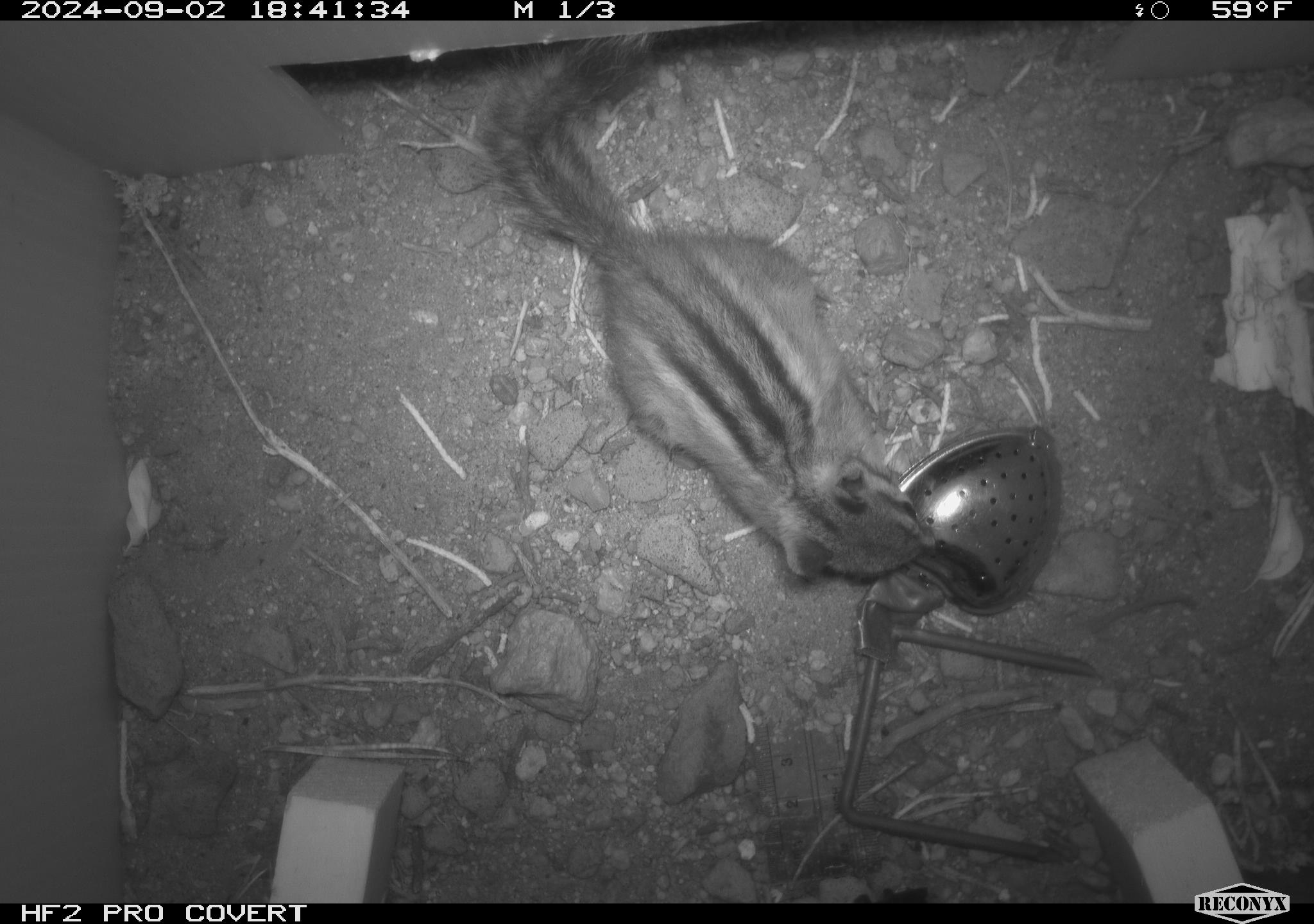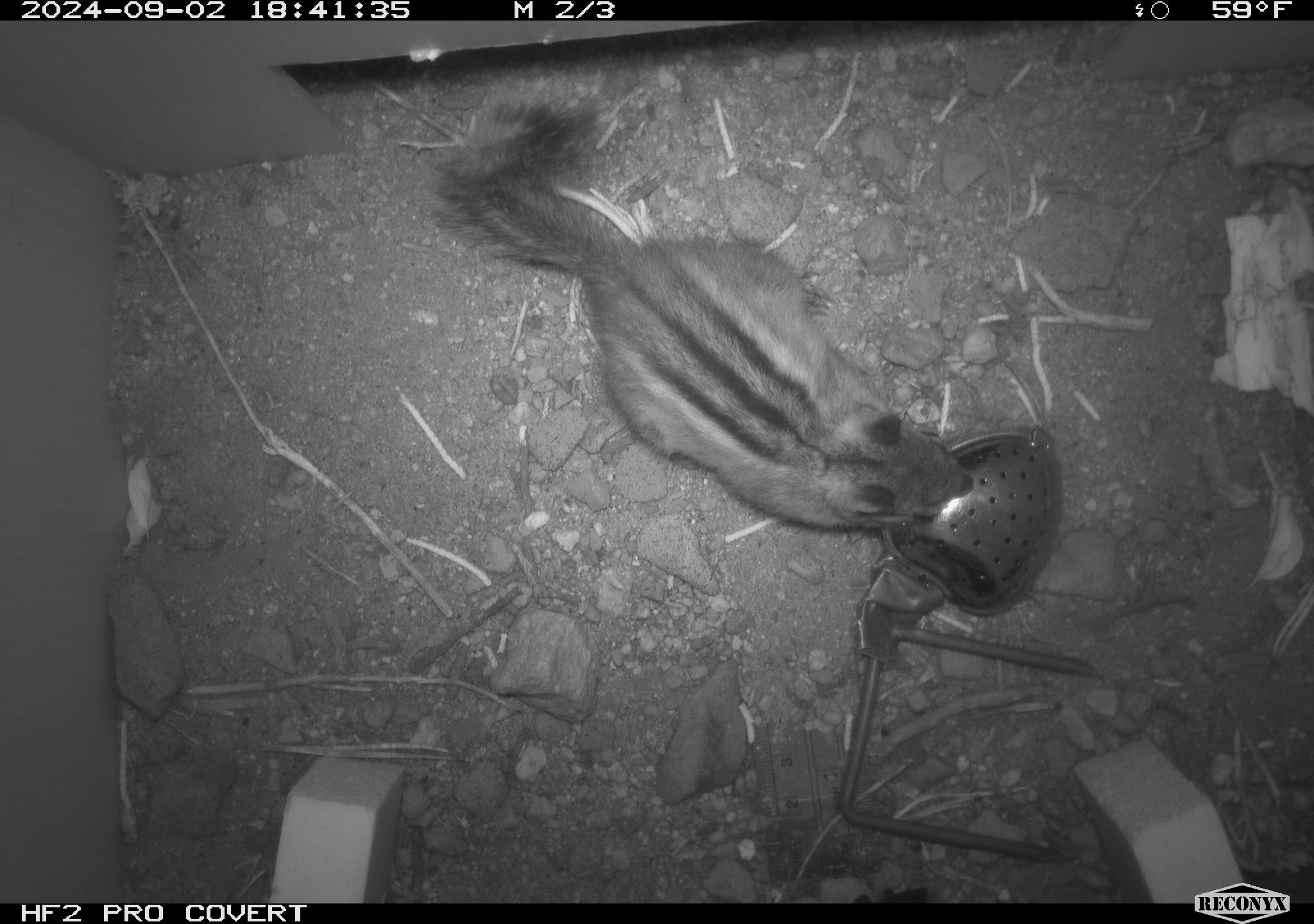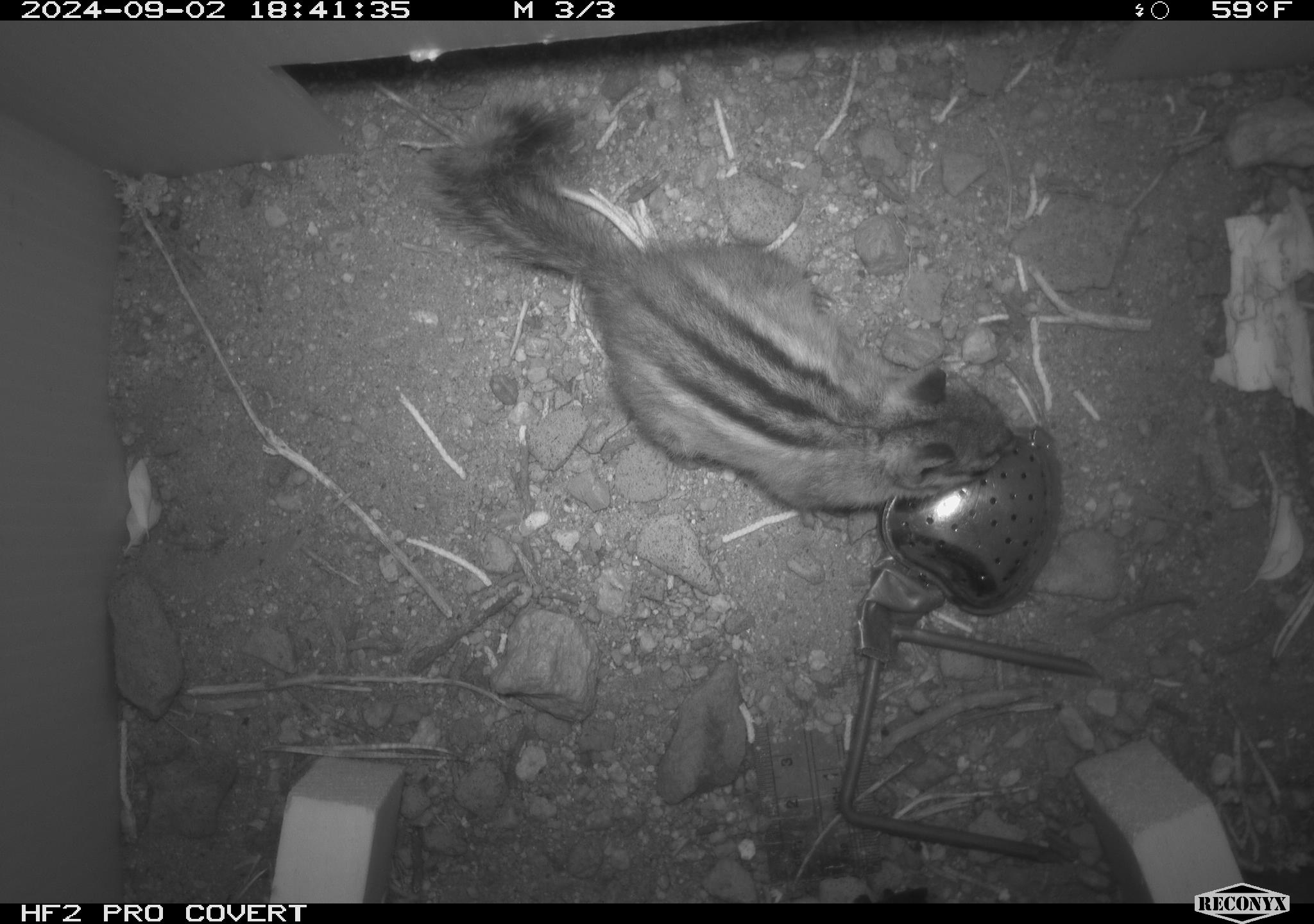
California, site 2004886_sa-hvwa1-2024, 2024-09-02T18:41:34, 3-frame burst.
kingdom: Animalia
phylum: Chordata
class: Mammalia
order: Rodentia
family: Sciuridae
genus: Neotamias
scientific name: Neotamias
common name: western chipmunks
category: neotamias species